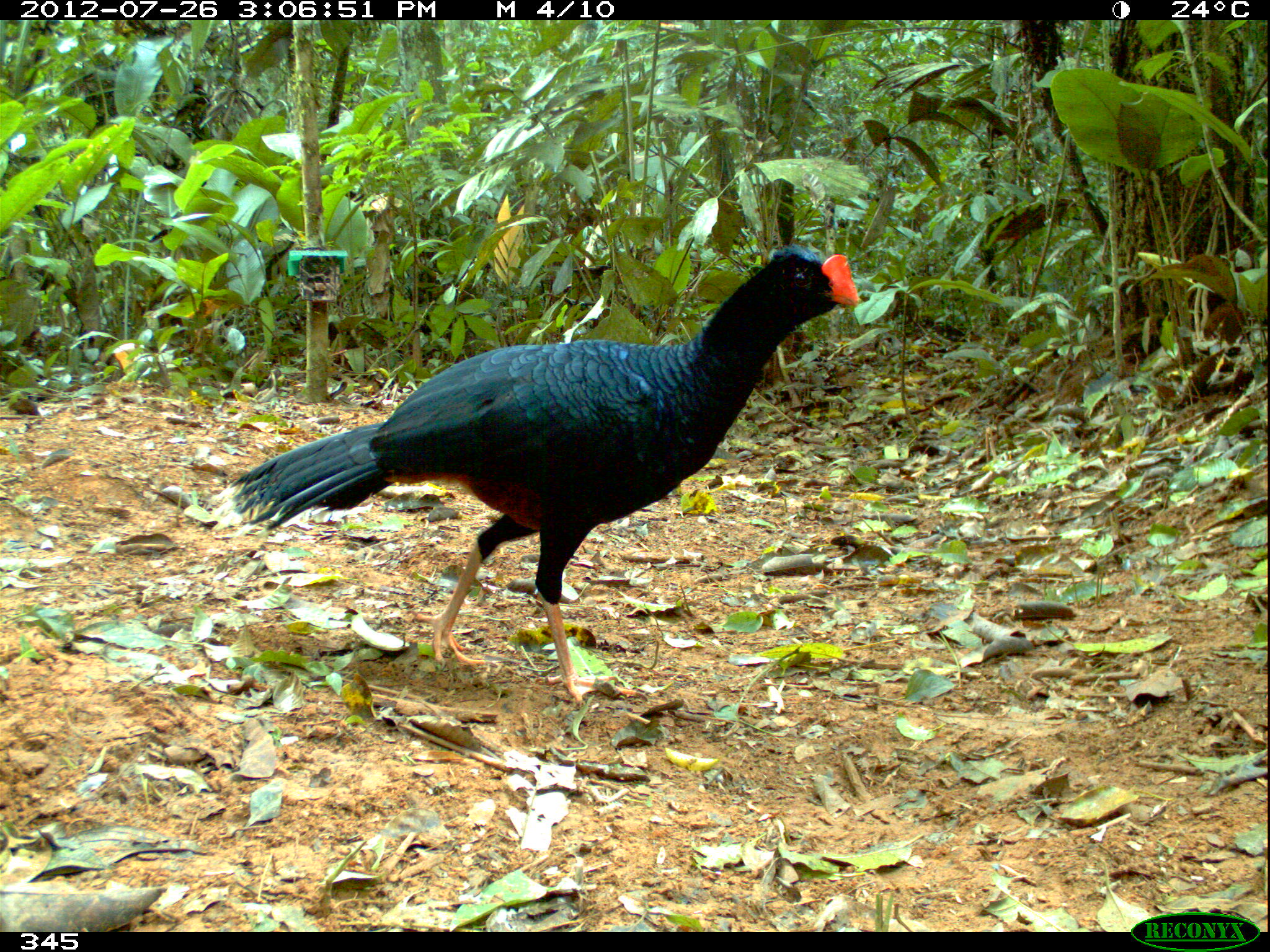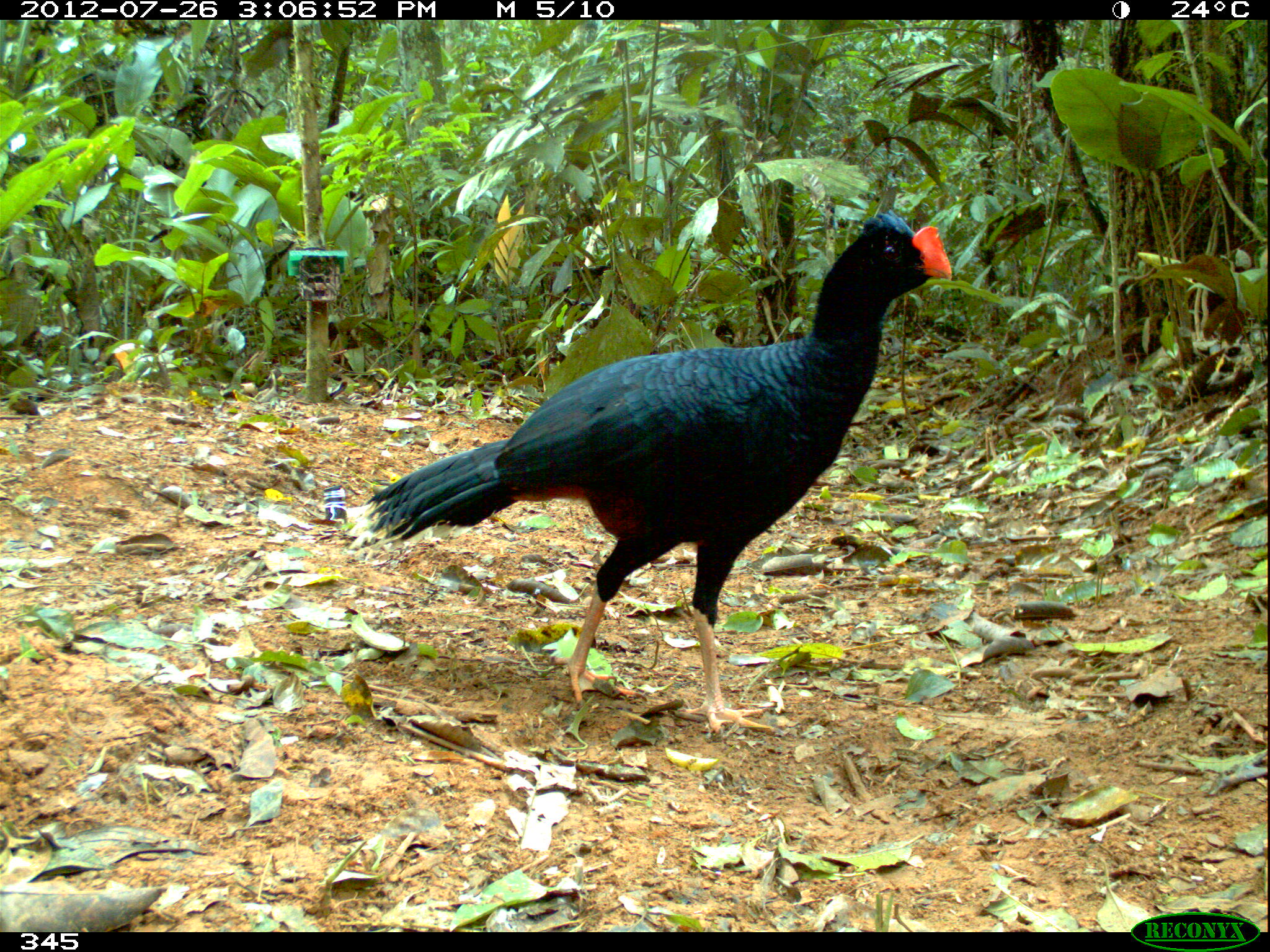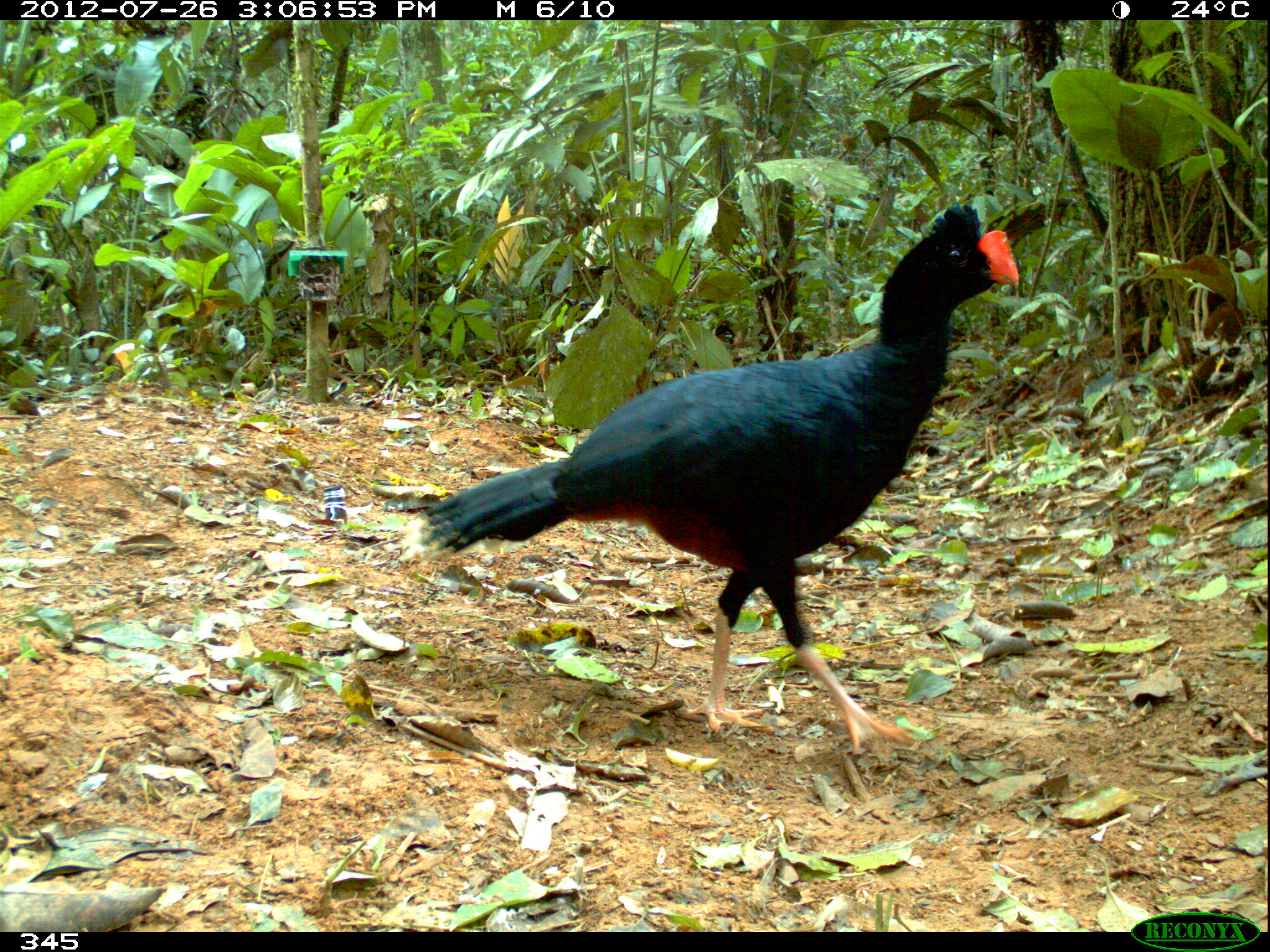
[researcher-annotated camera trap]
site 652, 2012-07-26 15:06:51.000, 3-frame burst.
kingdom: Animalia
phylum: Chordata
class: Aves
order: Galliformes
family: Cracidae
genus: Mitu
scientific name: Mitu tuberosum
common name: razor-billed curassow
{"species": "Mitu tuberosum (razor-billed curassow)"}